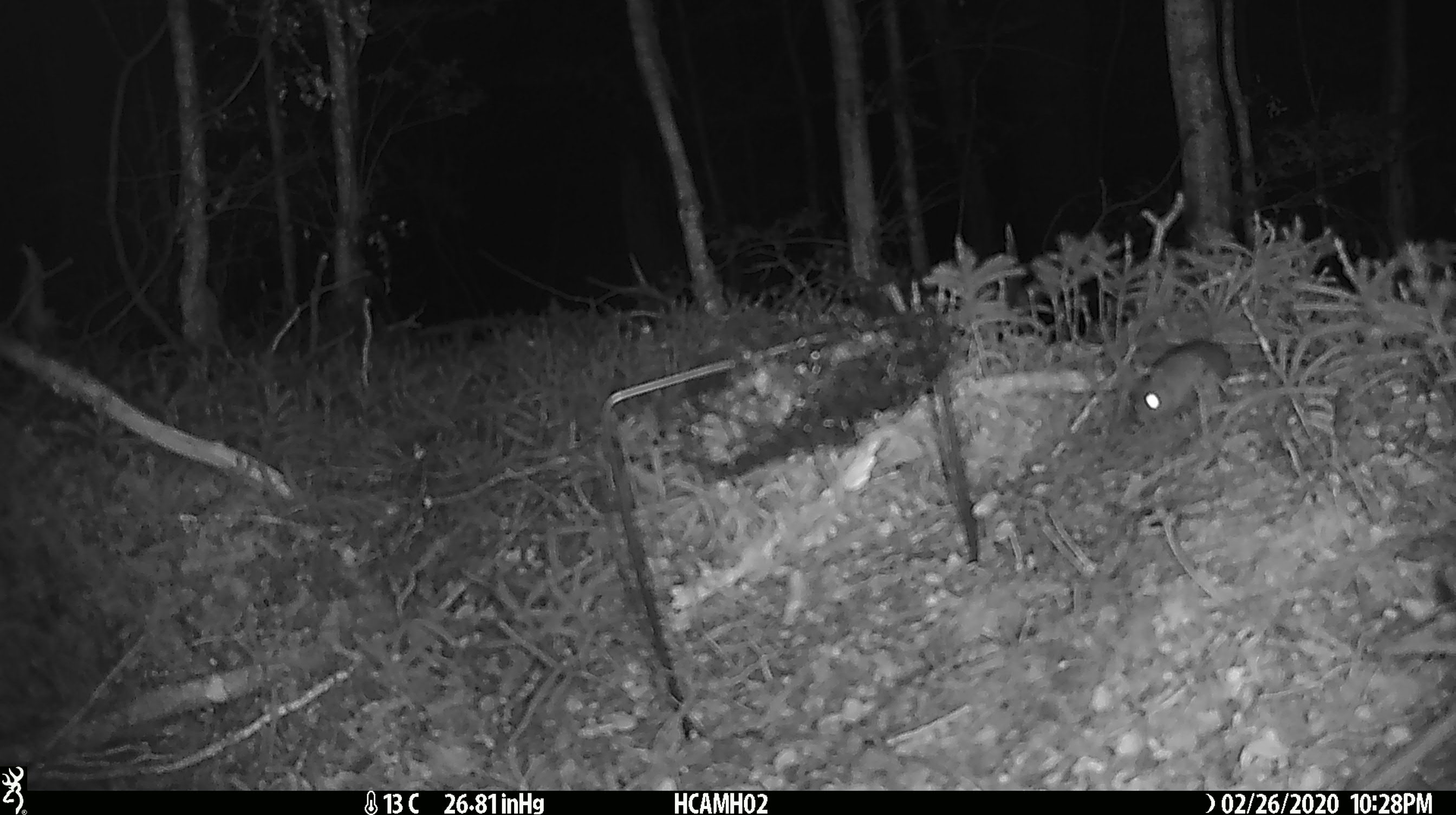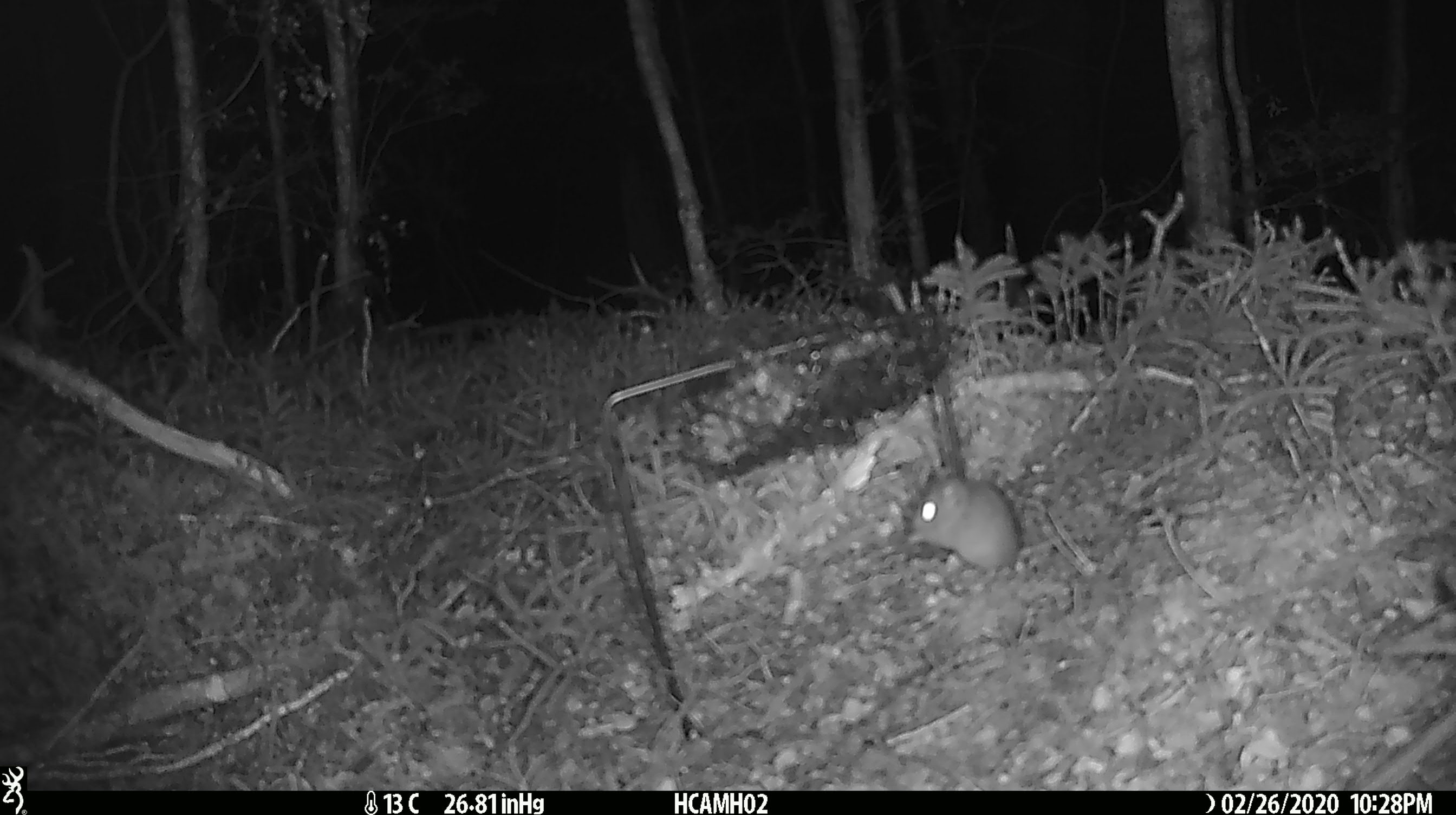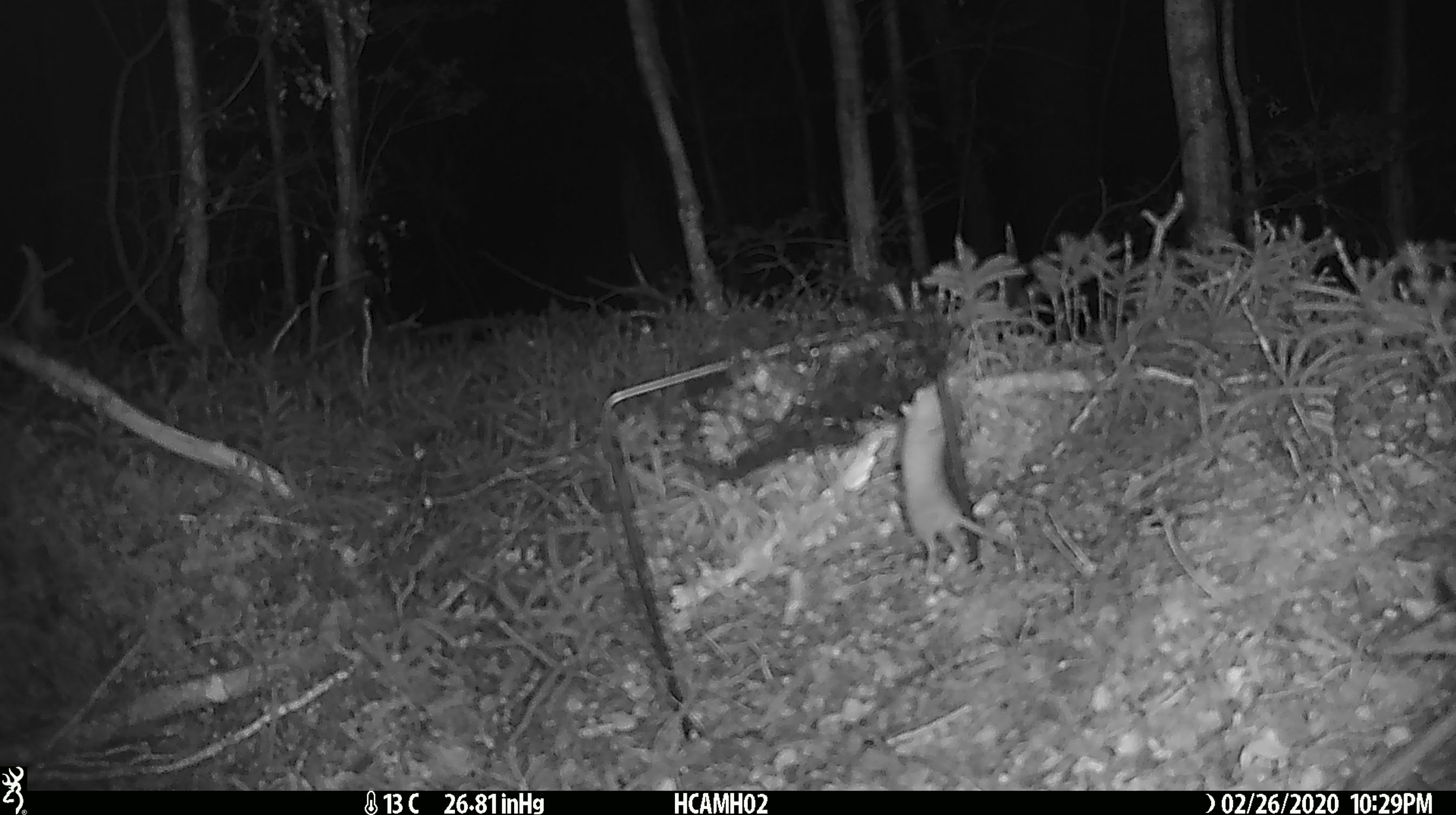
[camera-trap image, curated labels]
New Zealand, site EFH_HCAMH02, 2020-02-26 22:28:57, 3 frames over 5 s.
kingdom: Animalia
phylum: Chordata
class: Mammalia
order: Rodentia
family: Muridae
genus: Mus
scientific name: Mus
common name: mouse